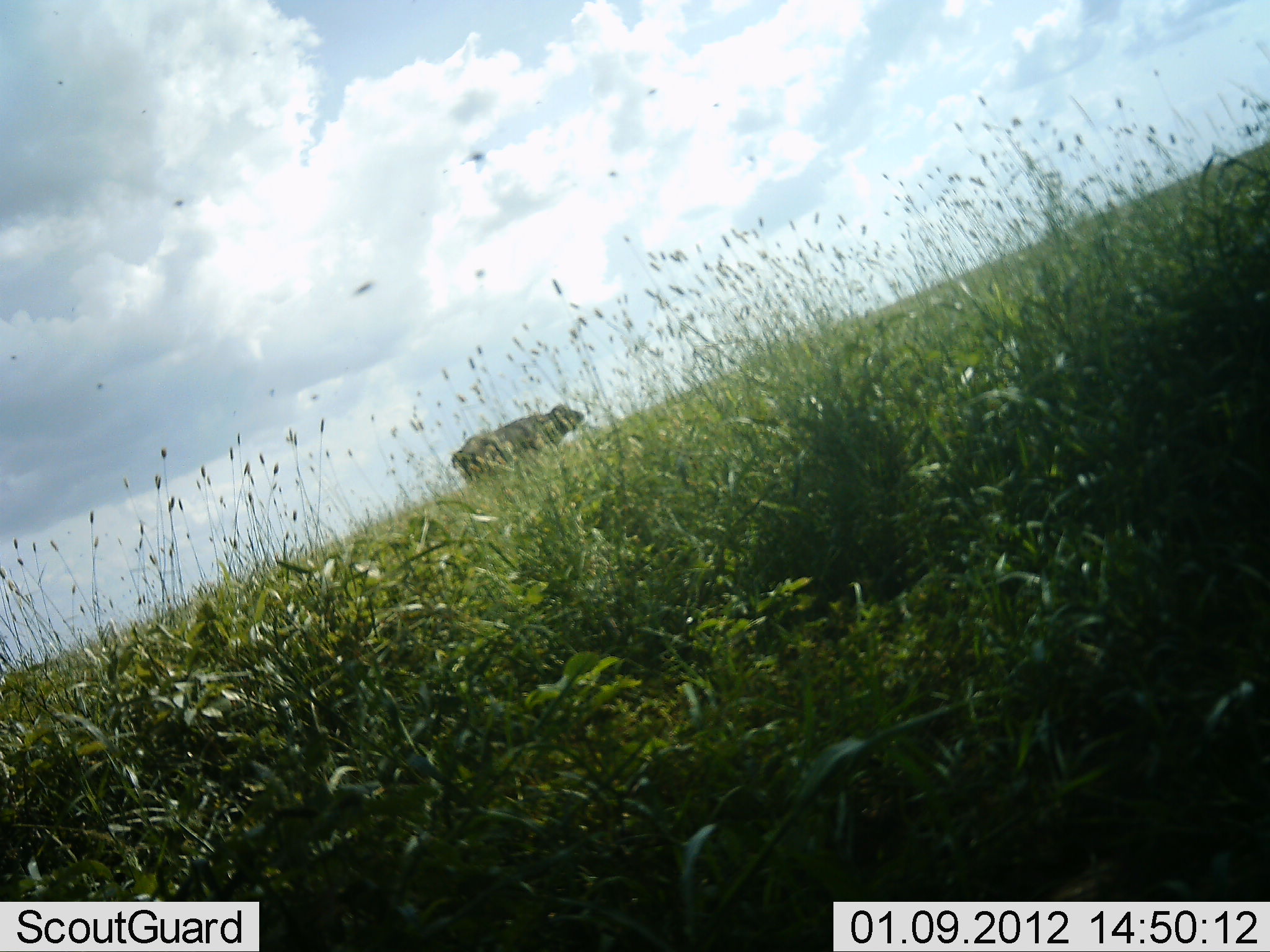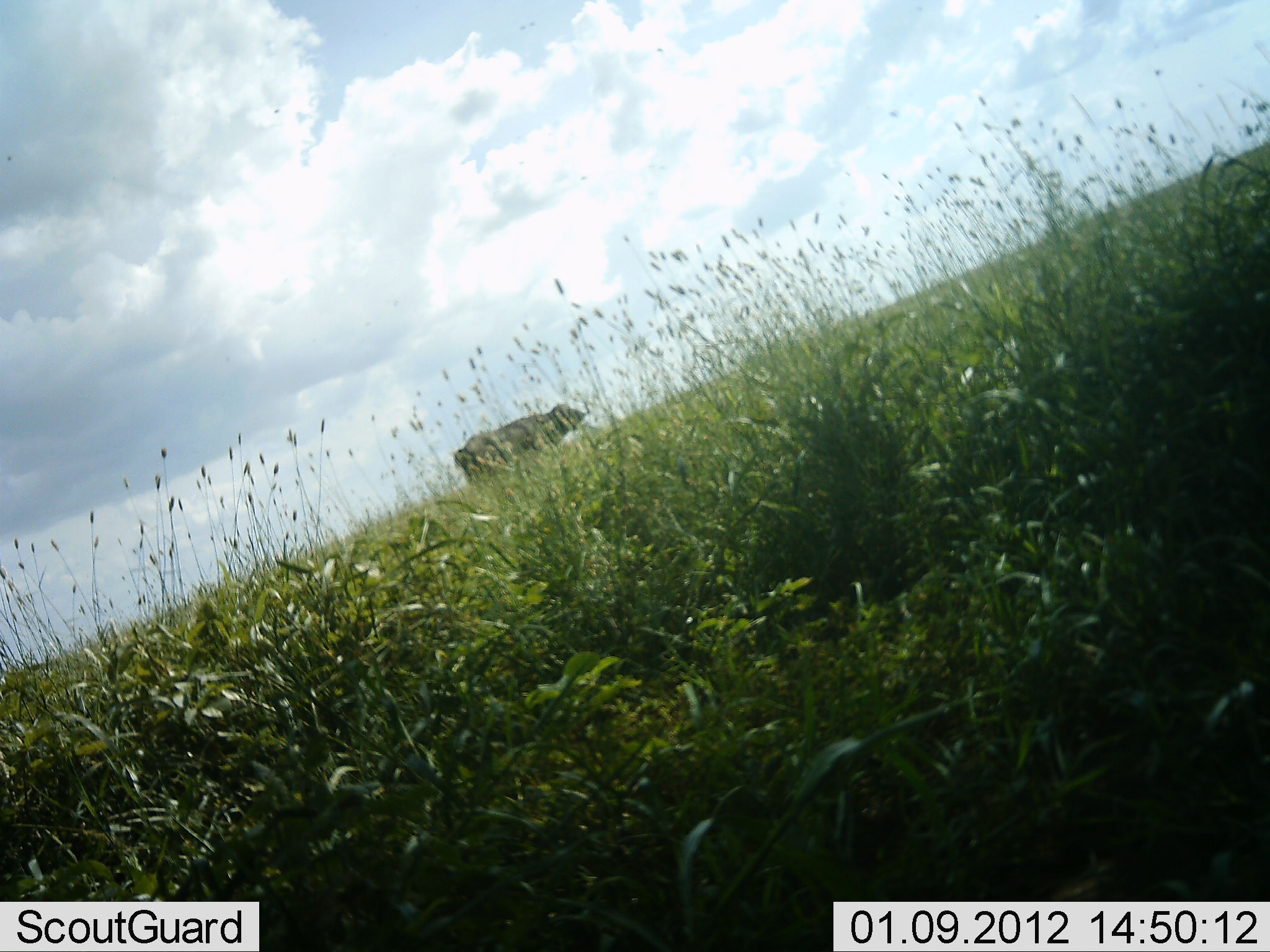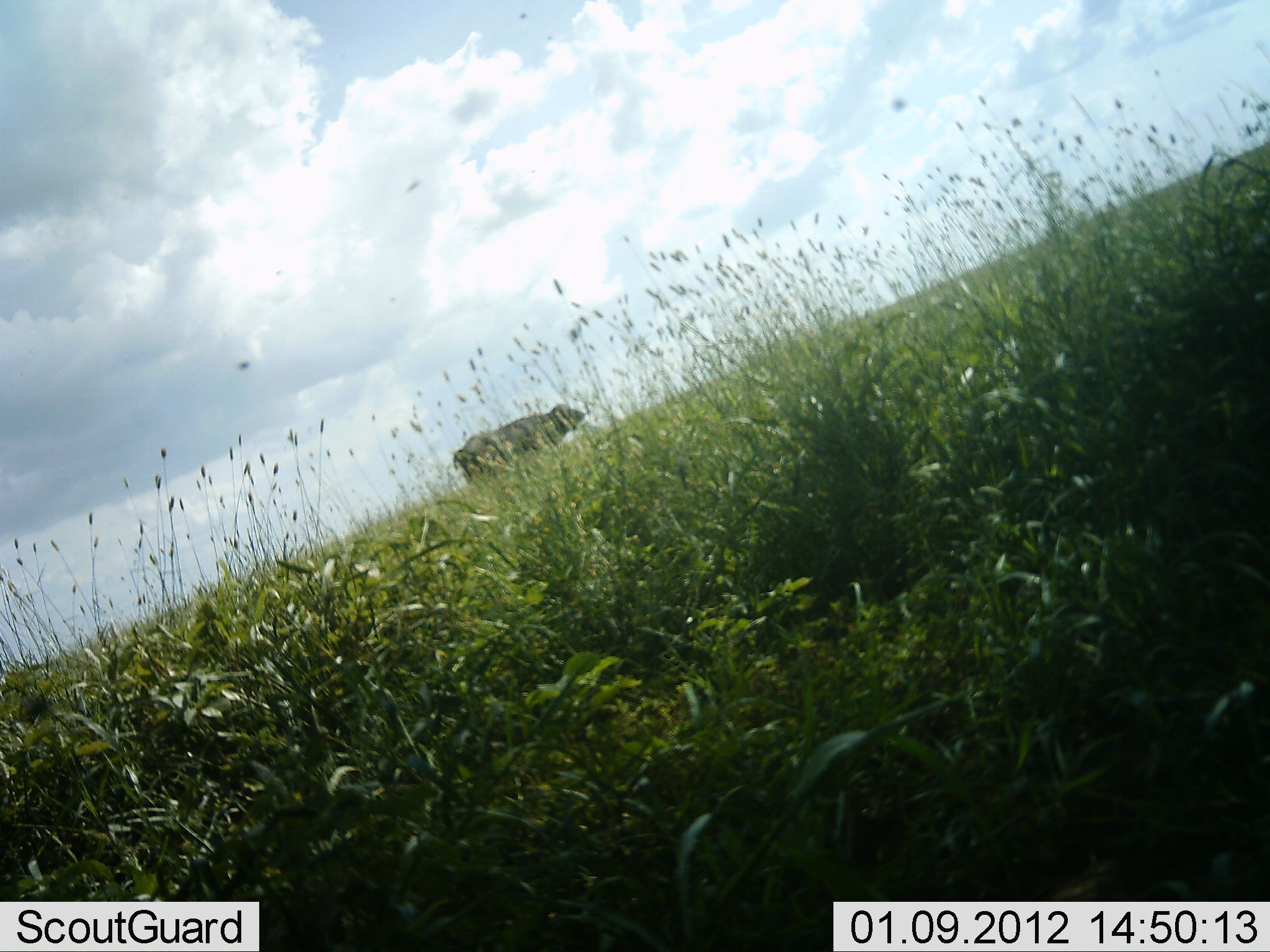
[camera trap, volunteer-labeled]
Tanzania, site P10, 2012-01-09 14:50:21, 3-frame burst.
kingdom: Animalia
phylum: Chordata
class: Mammalia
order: Artiodactyla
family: Bovidae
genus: Syncerus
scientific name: Syncerus caffer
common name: cape buffalo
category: buffalo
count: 1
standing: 100%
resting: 0%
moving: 0%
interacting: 0%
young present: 0%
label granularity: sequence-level